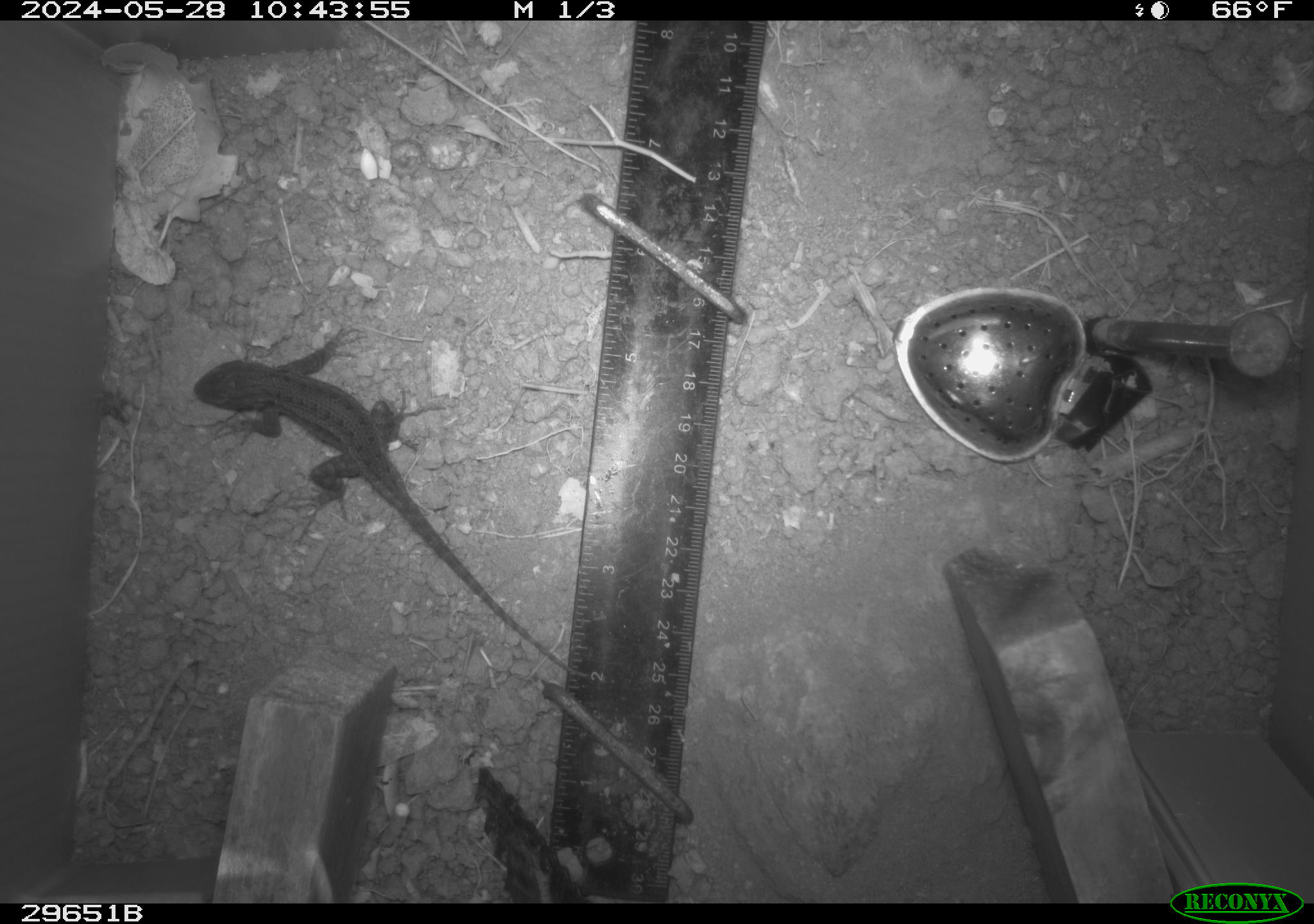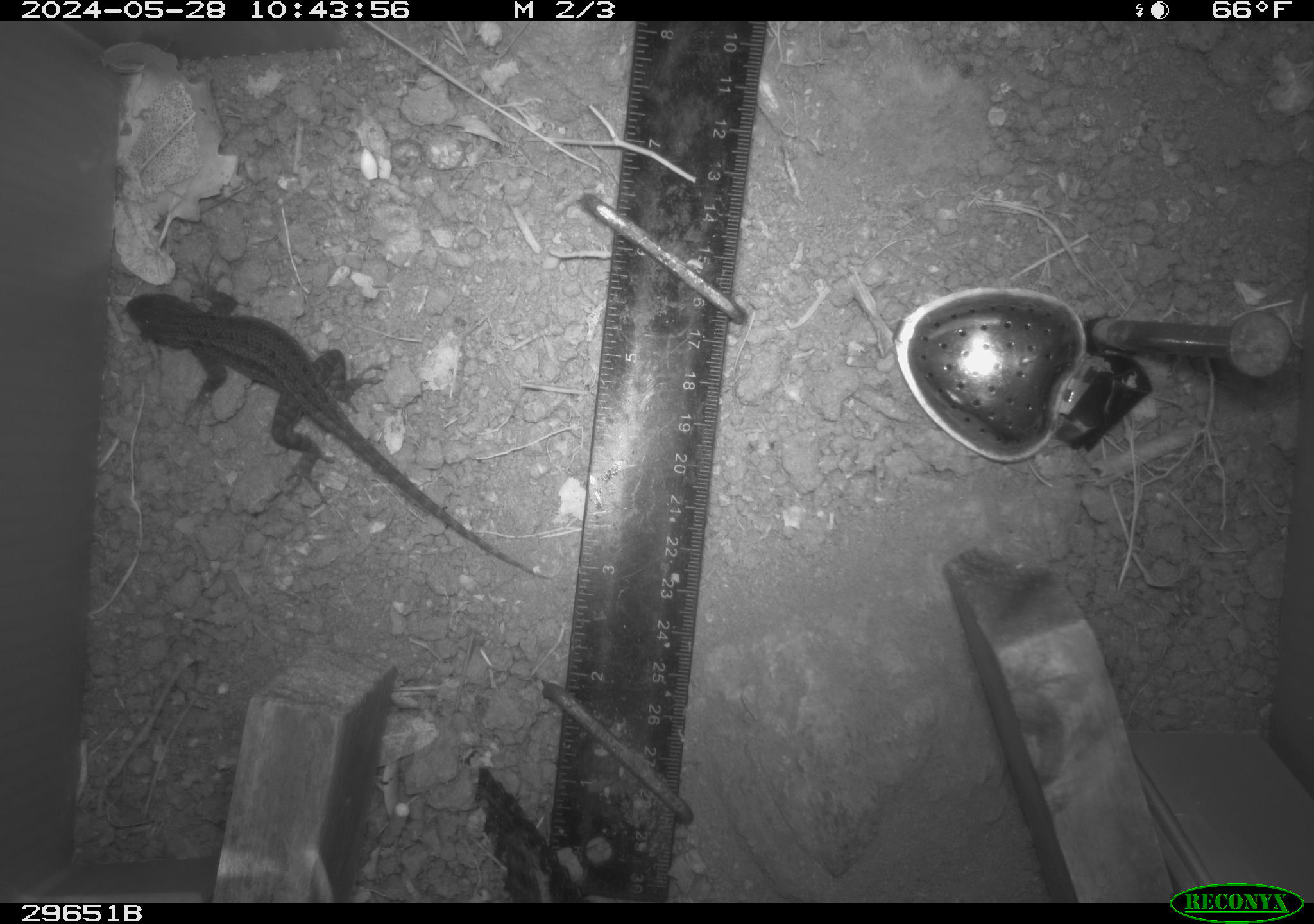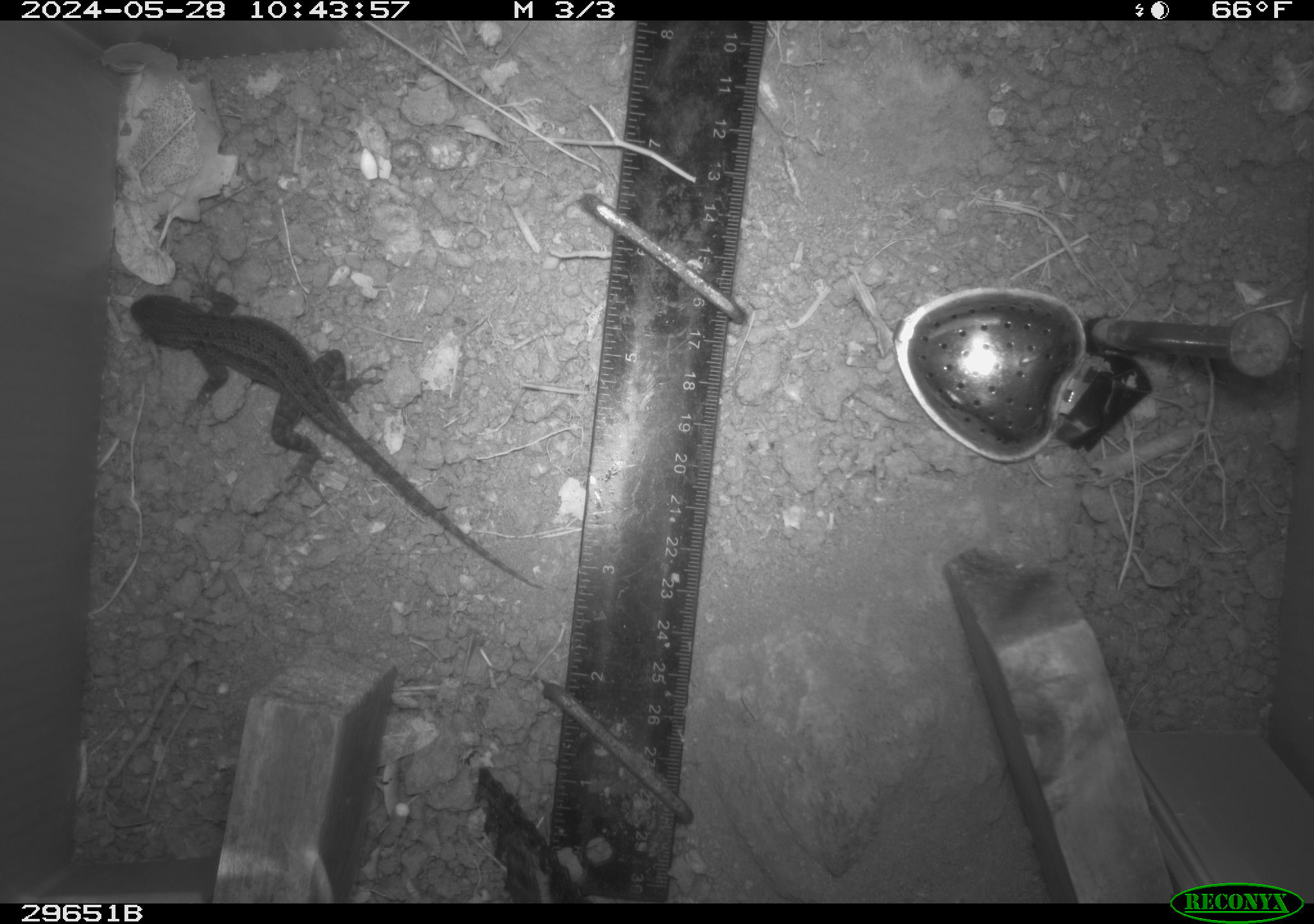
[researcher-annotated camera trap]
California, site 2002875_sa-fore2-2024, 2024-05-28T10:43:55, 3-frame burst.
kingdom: Animalia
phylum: Chordata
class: Reptilia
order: Squamata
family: Phrynosomatidae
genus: Sceloporus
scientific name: Sceloporus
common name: spiny lizards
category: sceloporus species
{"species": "sceloporus species (spiny lizards) (Sceloporus)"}